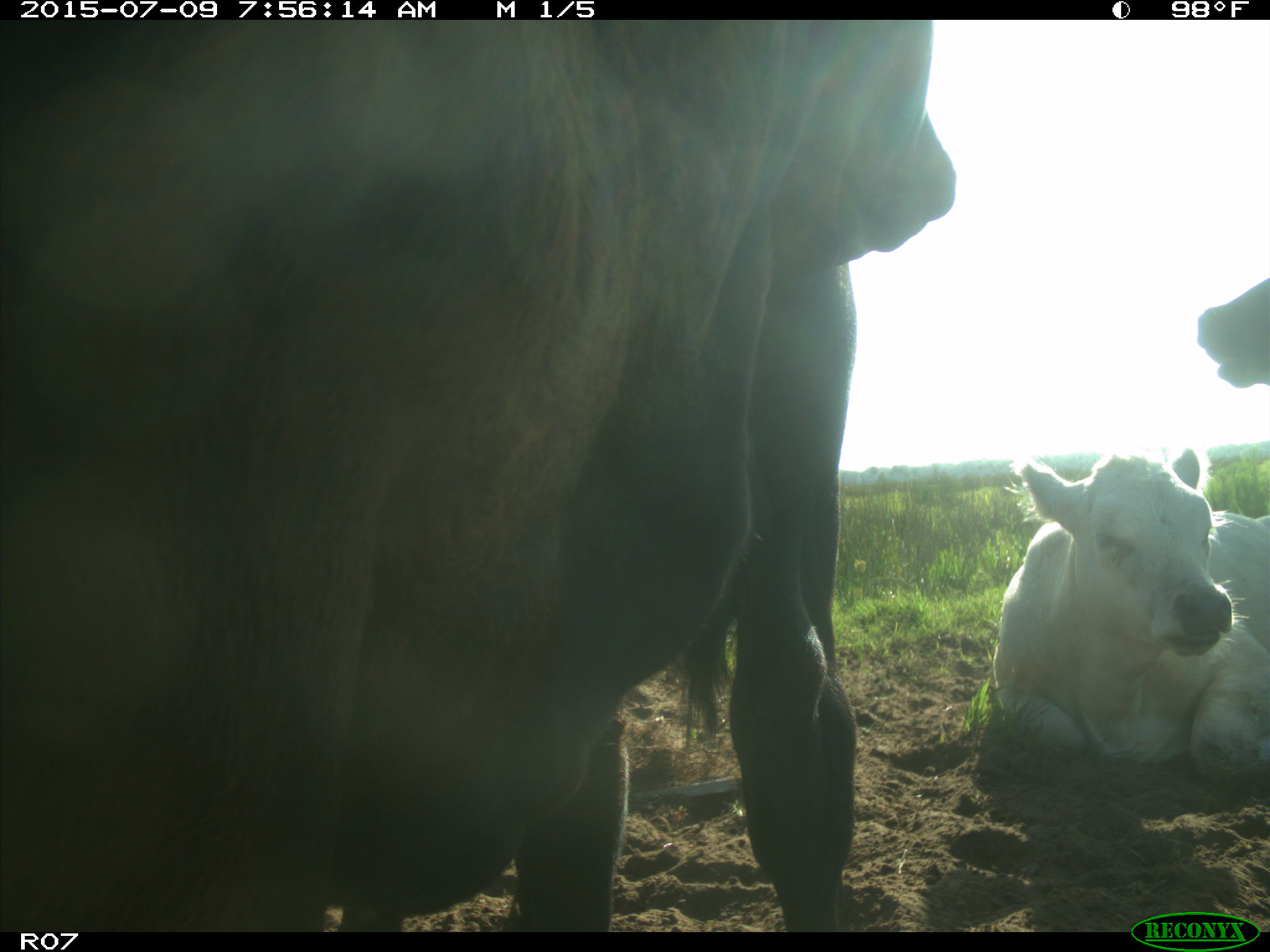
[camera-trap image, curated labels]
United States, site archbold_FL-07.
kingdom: Animalia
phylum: Chordata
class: Mammalia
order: Artiodactyla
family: Bovidae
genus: Bos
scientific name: Bos taurus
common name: domestic cow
Bos taurus (domestic cow).